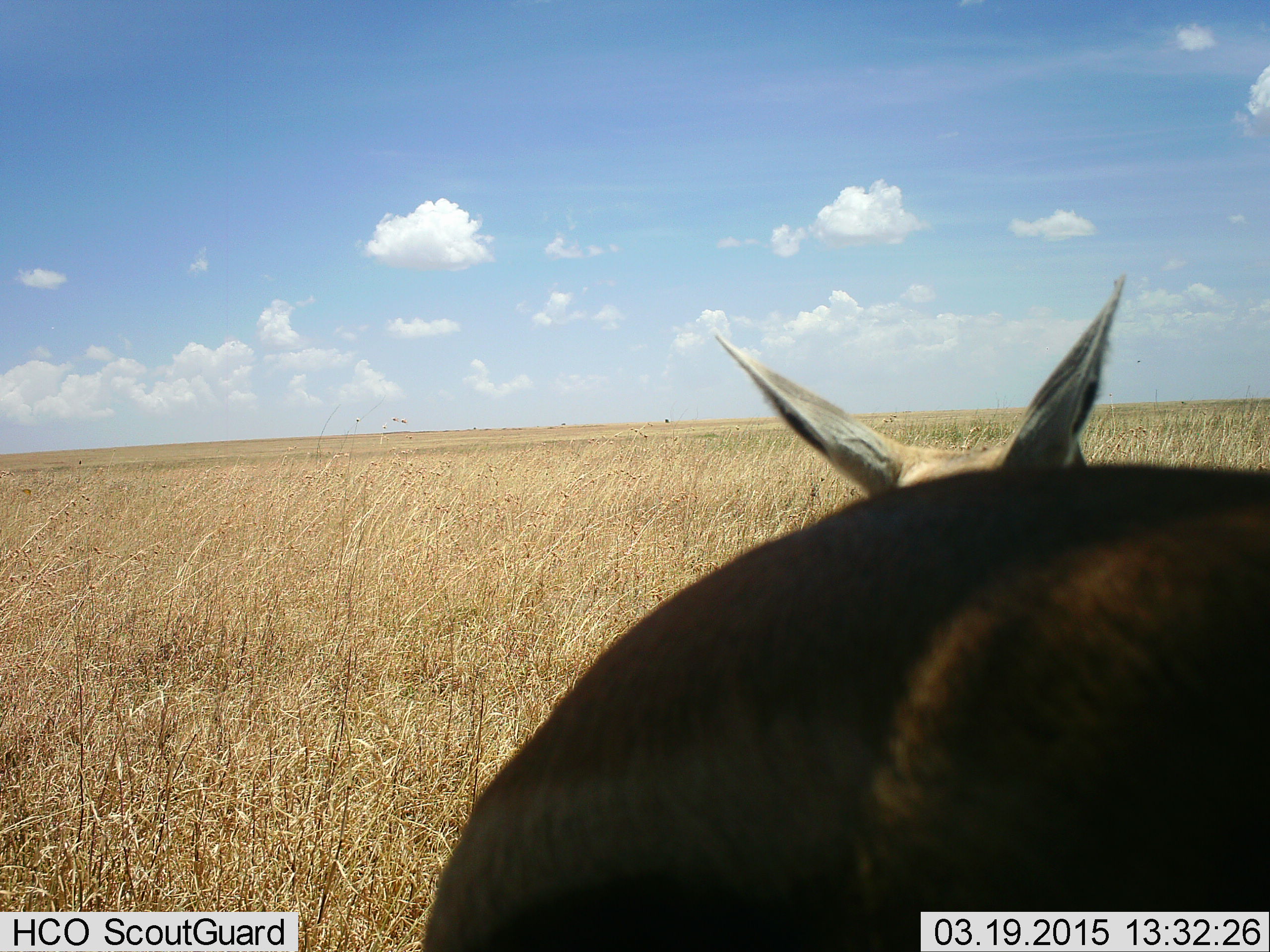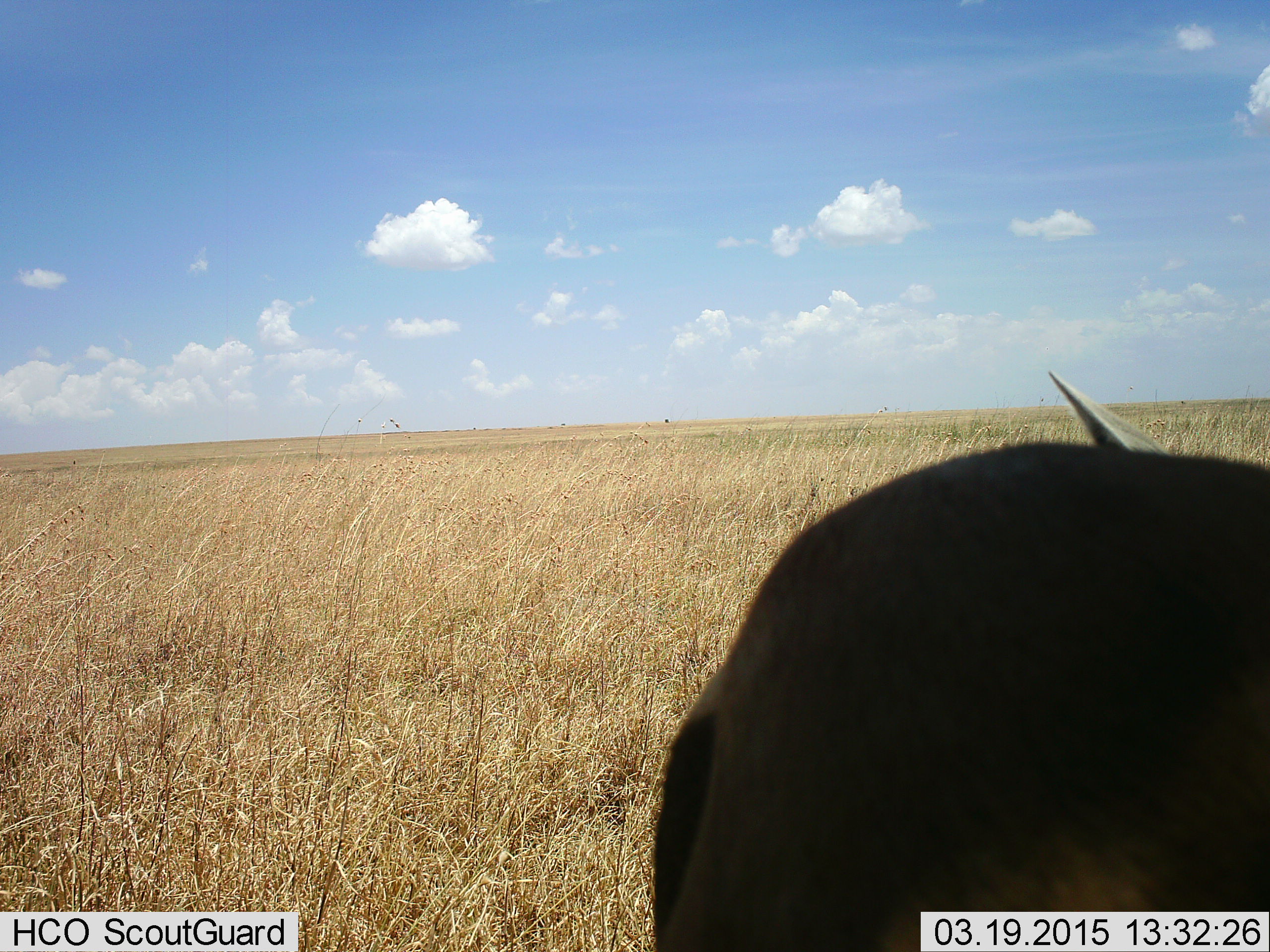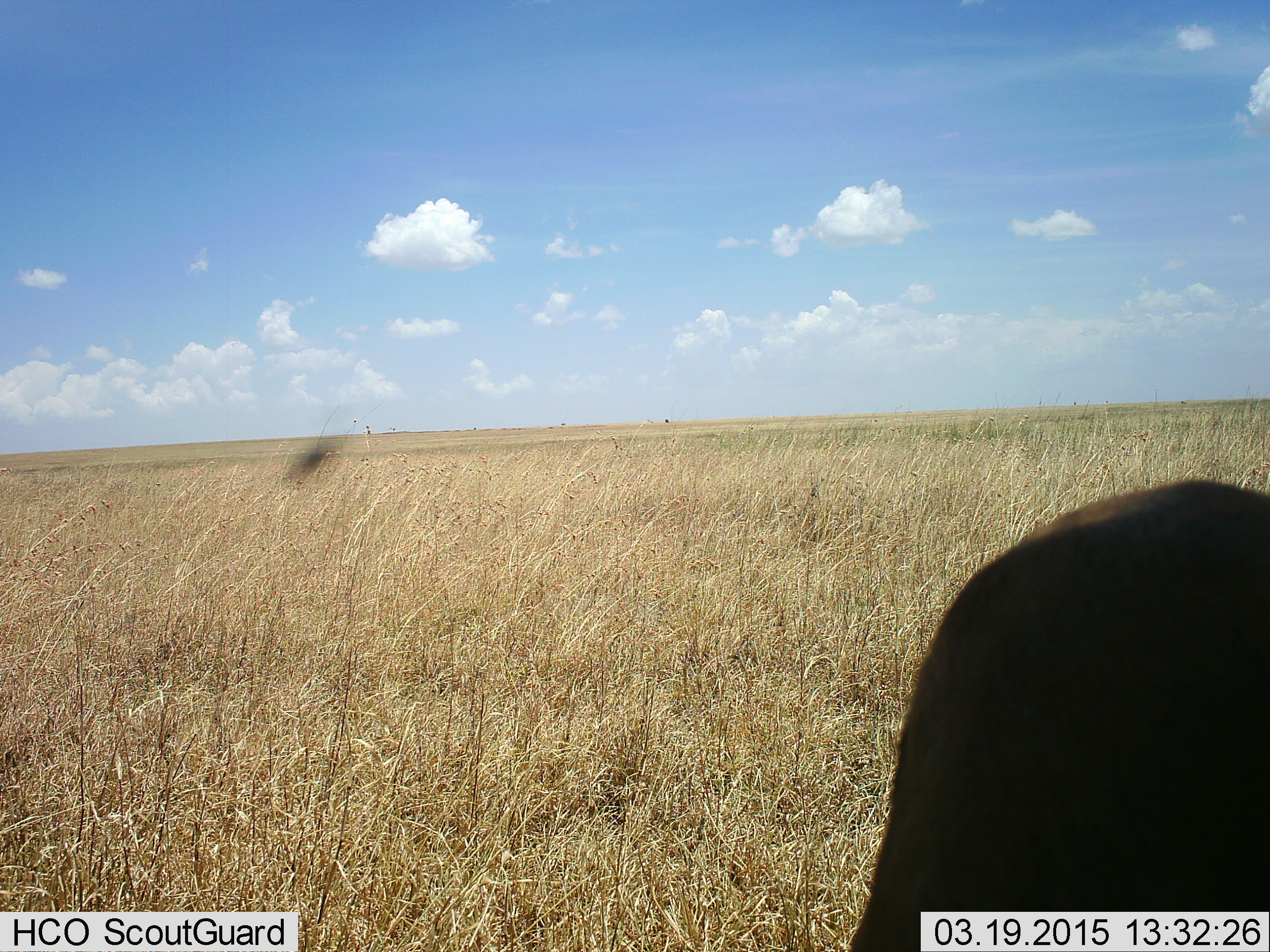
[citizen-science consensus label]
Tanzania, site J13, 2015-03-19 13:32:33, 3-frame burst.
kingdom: Animalia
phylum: Chordata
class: Mammalia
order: Artiodactyla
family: Bovidae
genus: Eudorcas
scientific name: Eudorcas thomsonii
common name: thomson's gazelle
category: gazellethomsons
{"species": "gazellethomsons (thomson's gazelle) (Eudorcas thomsonii)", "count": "1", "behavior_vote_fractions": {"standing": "67%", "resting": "0%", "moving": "17%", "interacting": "0%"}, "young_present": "0%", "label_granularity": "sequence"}